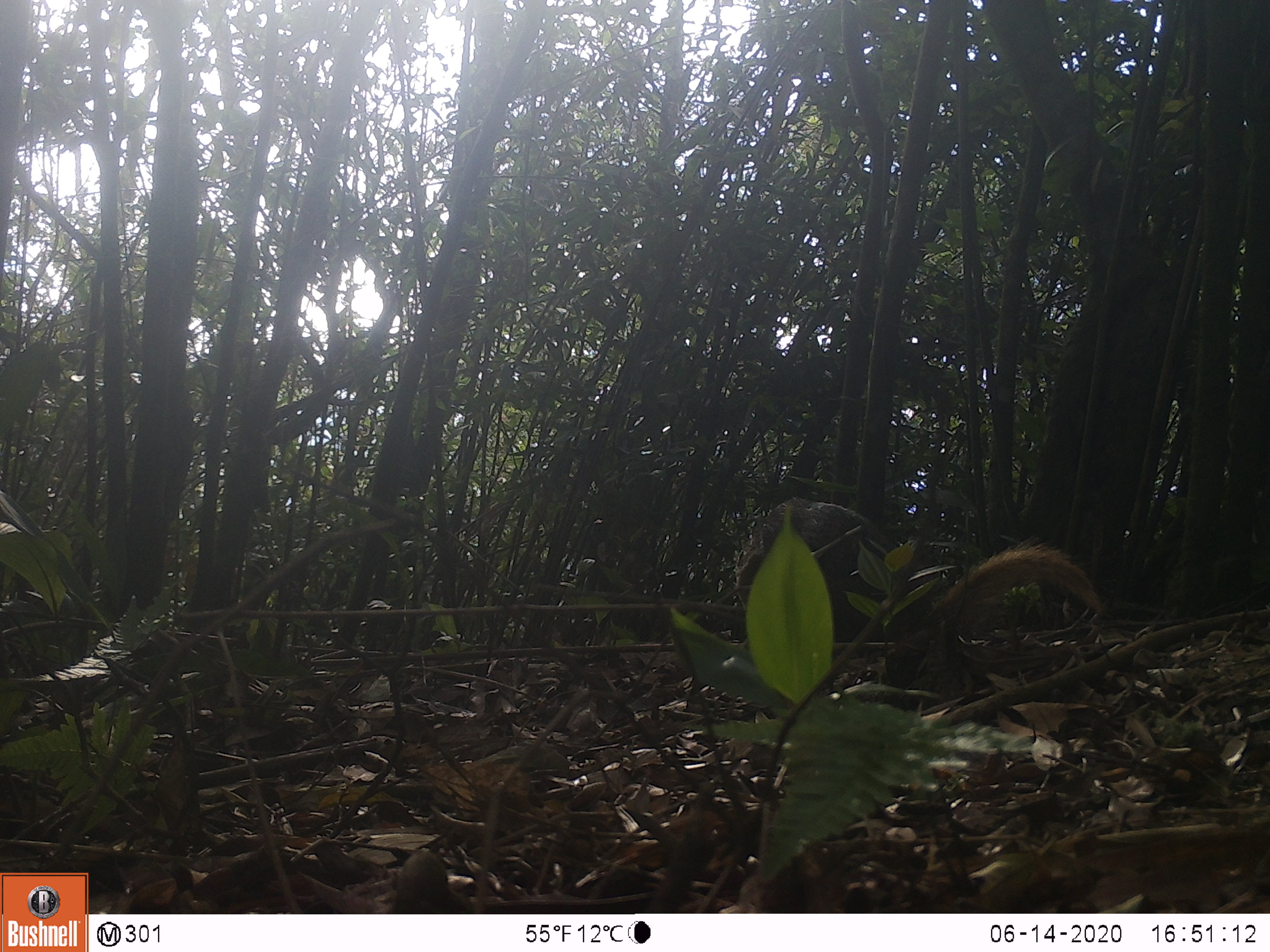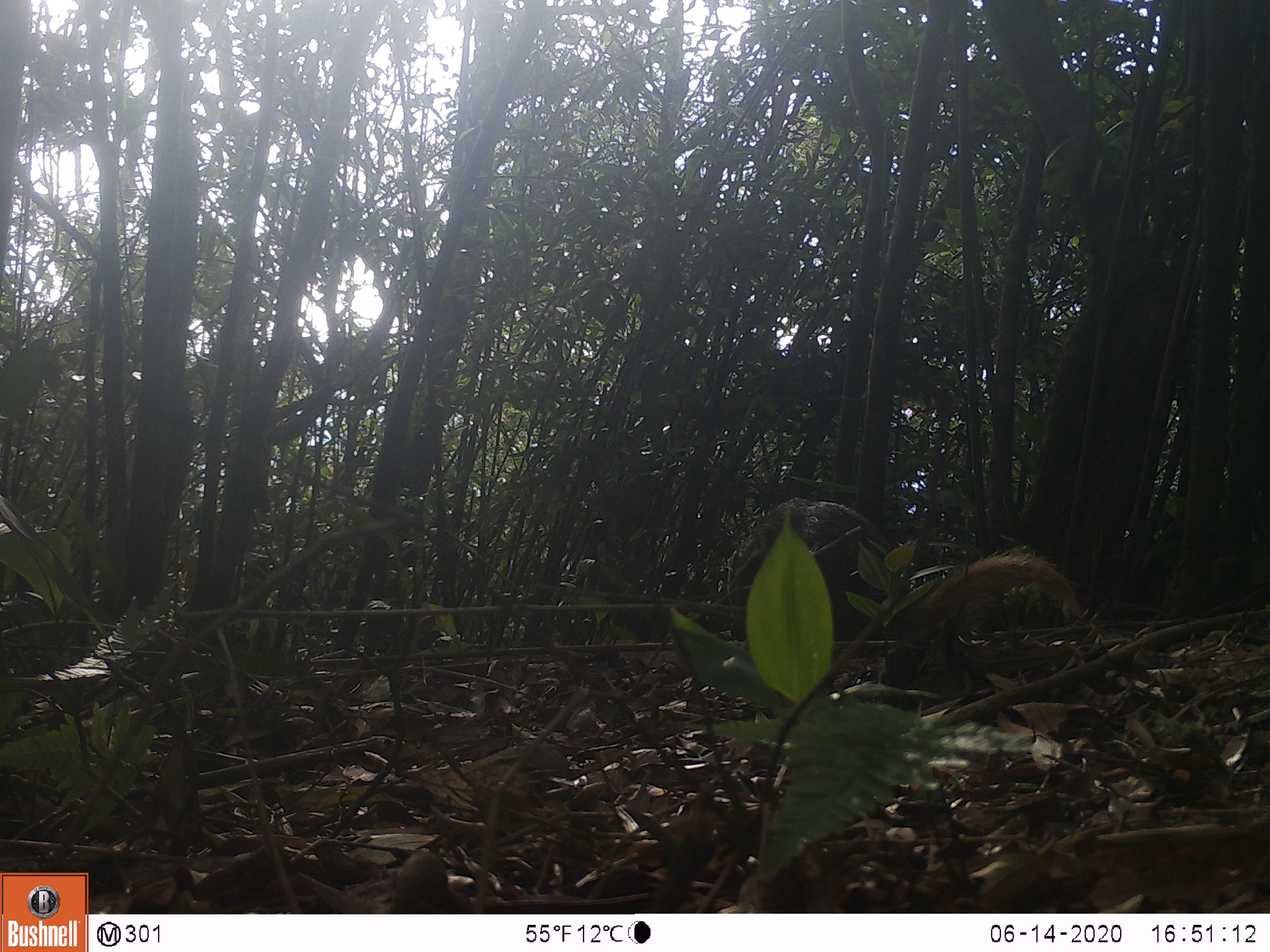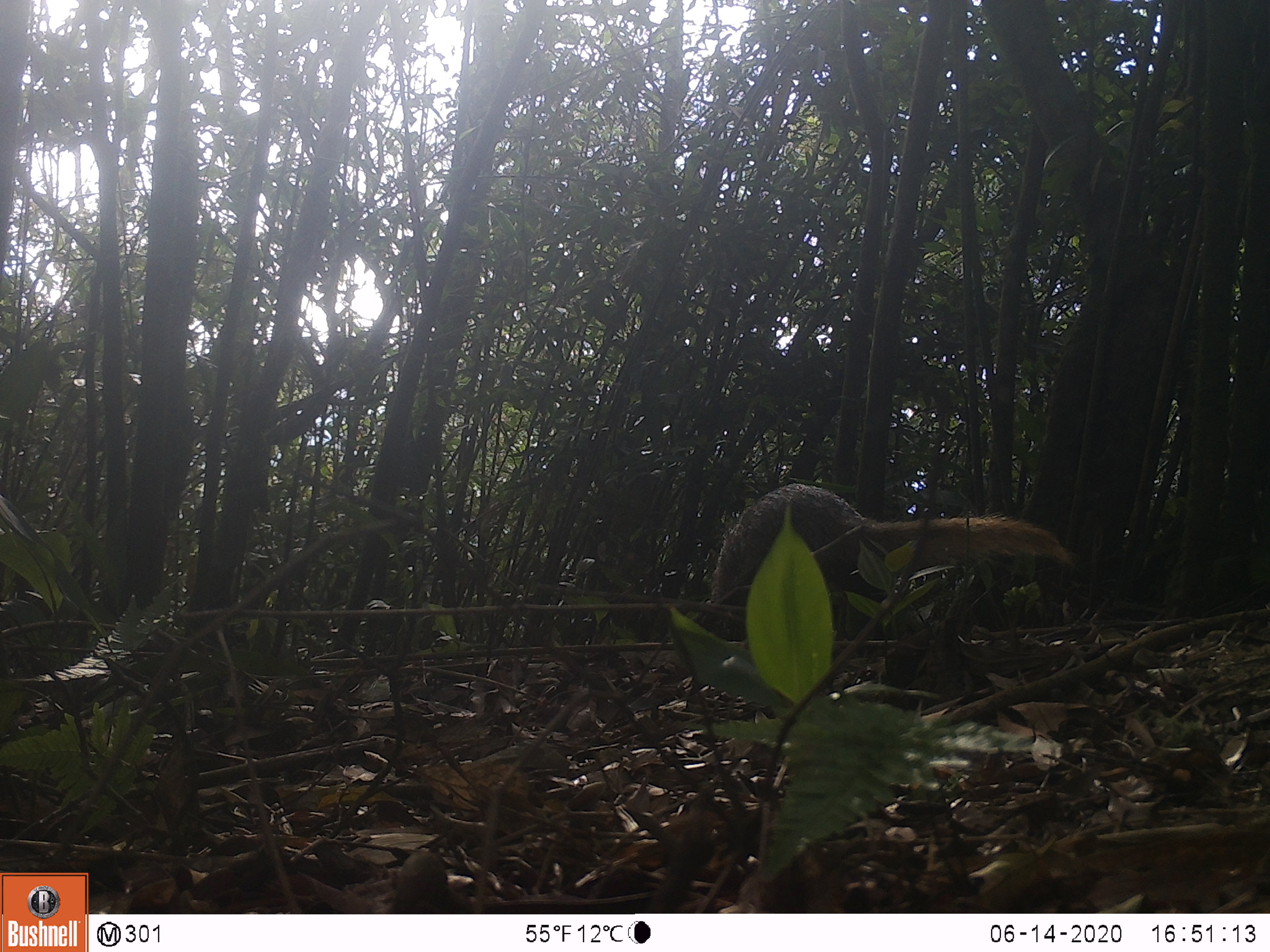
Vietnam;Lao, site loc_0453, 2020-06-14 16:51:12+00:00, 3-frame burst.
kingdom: Animalia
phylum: Chordata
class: Mammalia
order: Carnivora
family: Herpestidae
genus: Urva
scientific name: Urva urva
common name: crab-eating mongoose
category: crab eating mongoose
Crab eating mongoose (crab-eating mongoose) (Urva urva). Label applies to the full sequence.